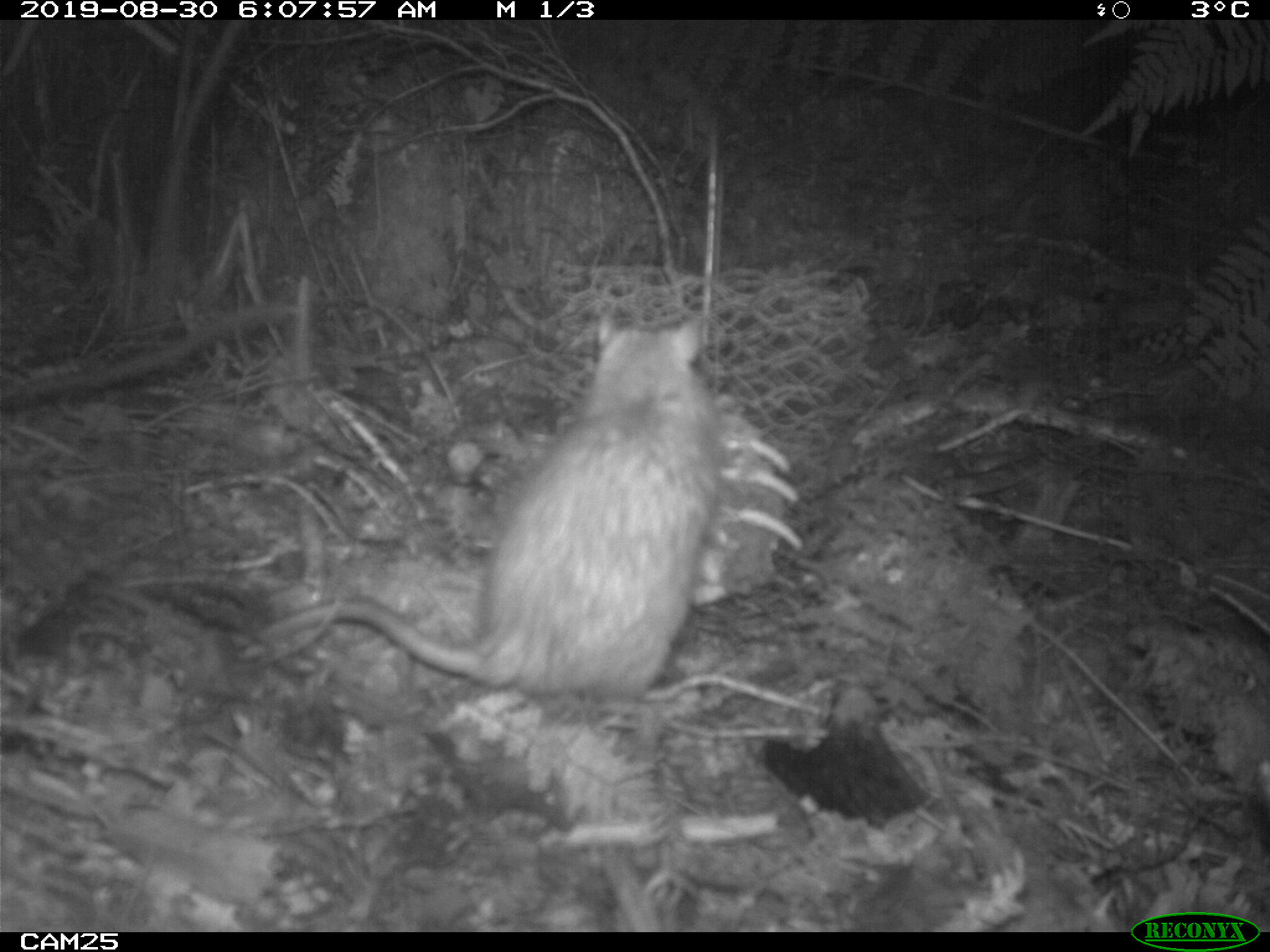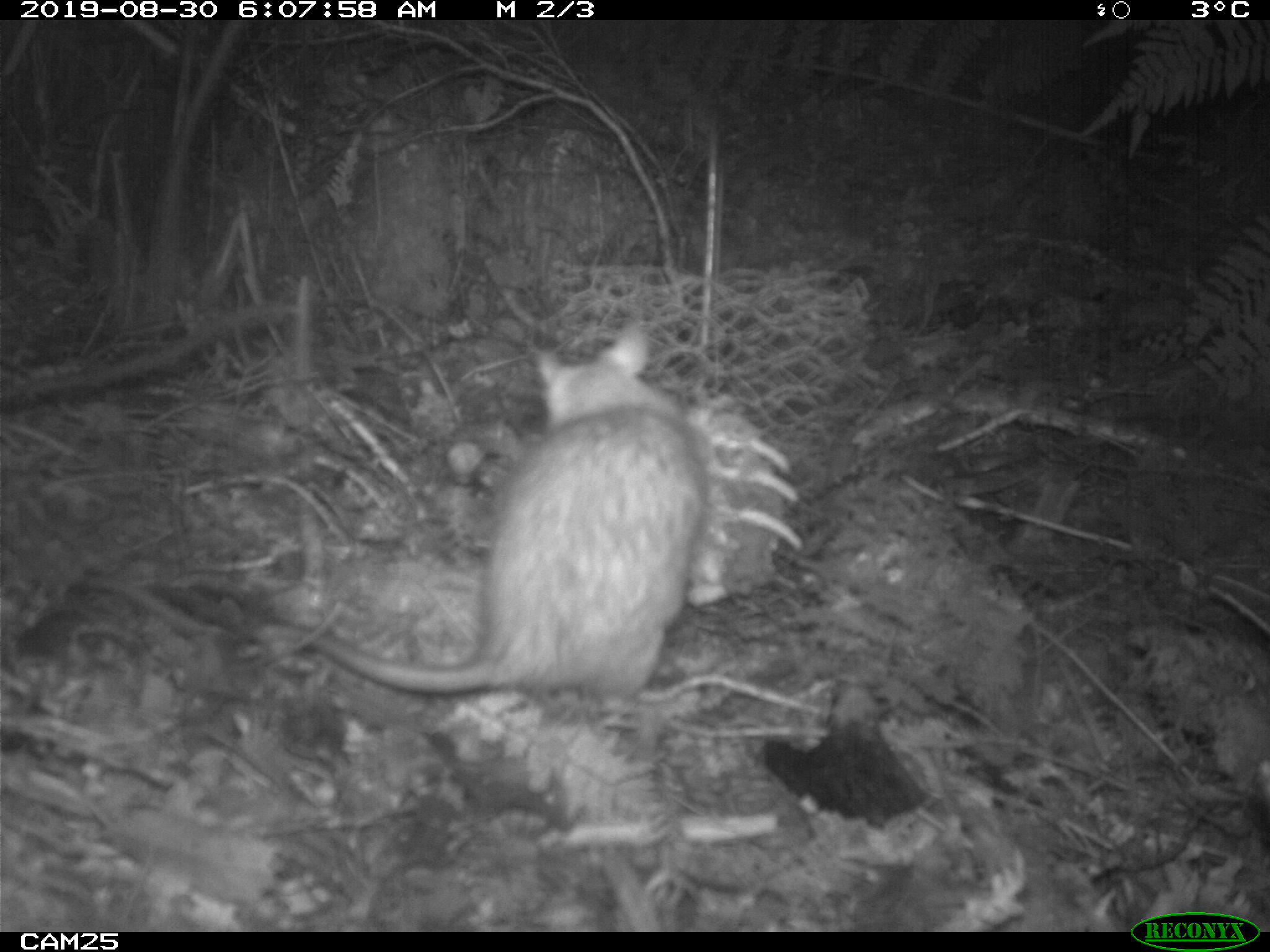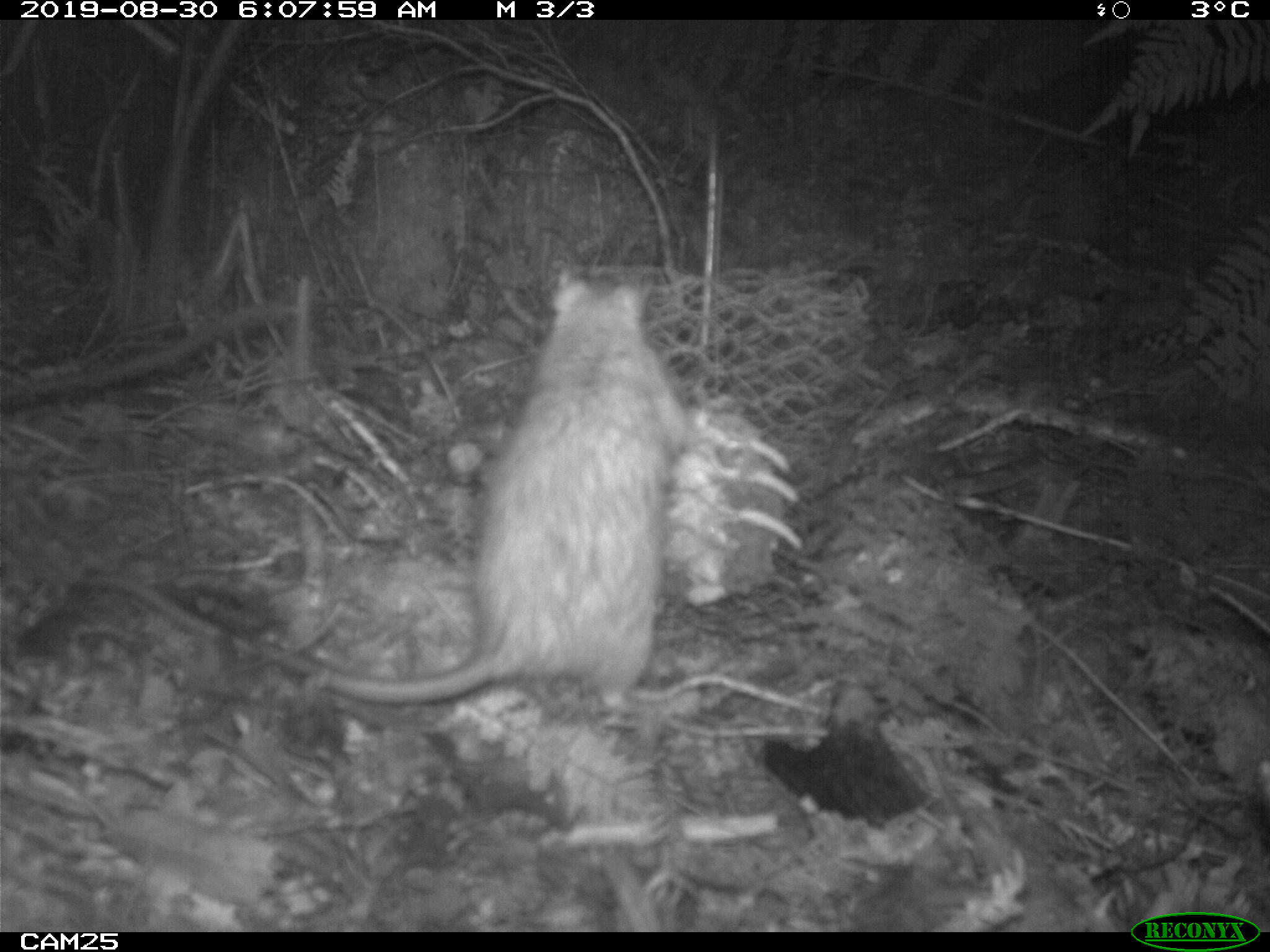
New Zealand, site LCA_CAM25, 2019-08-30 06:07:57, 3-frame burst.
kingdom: Animalia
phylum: Chordata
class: Mammalia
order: Rodentia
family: Muridae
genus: Rattus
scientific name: Rattus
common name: rat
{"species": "rat (Rattus)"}